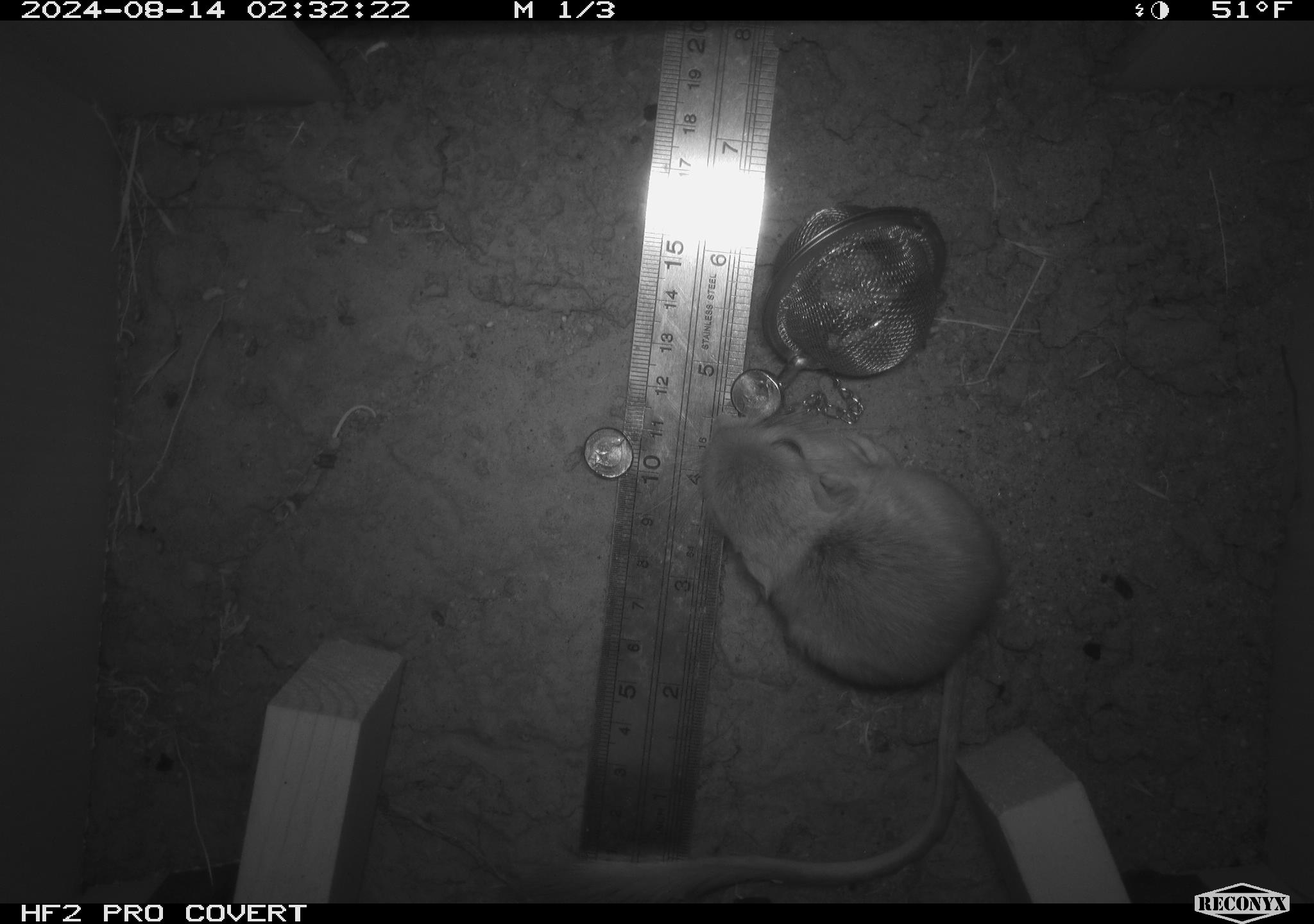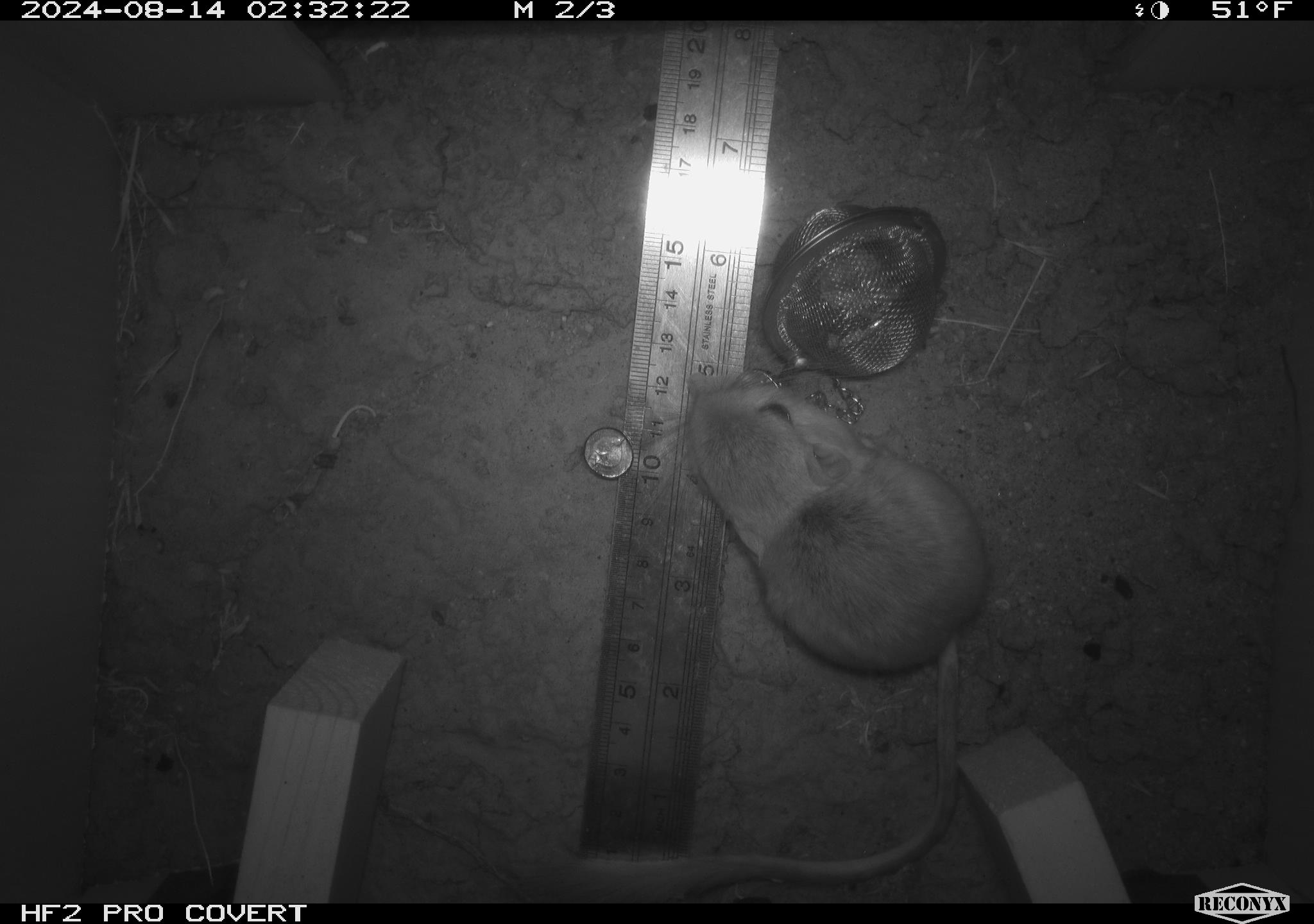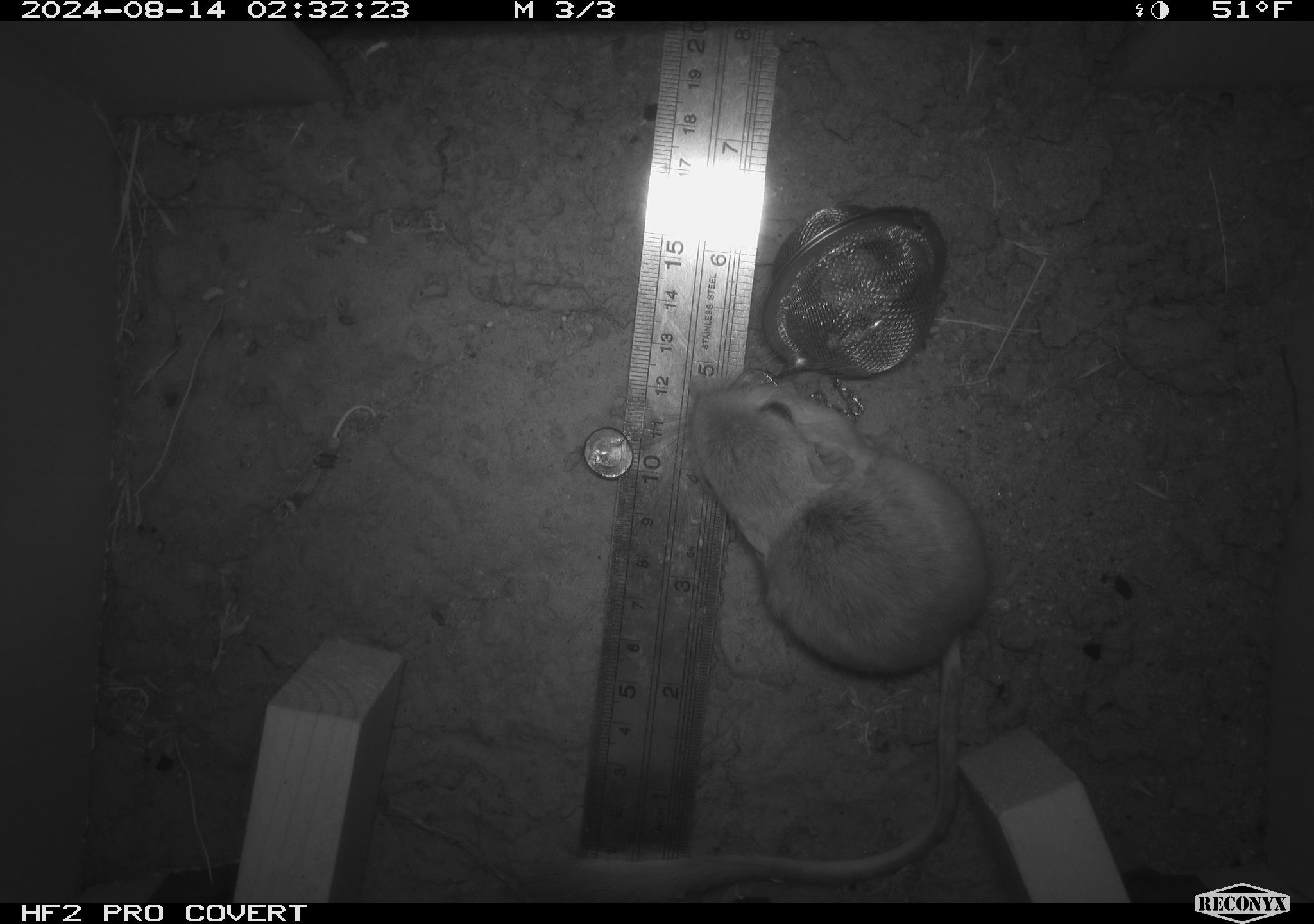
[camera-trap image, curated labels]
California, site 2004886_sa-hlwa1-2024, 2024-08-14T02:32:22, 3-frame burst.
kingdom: Animalia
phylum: Chordata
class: Mammalia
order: Rodentia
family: Heteromyidae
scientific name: Heteromyidae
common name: kangaroo rats and pocket mice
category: heteromyidae family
Heteromyidae family (kangaroo rats and pocket mice) (Heteromyidae).